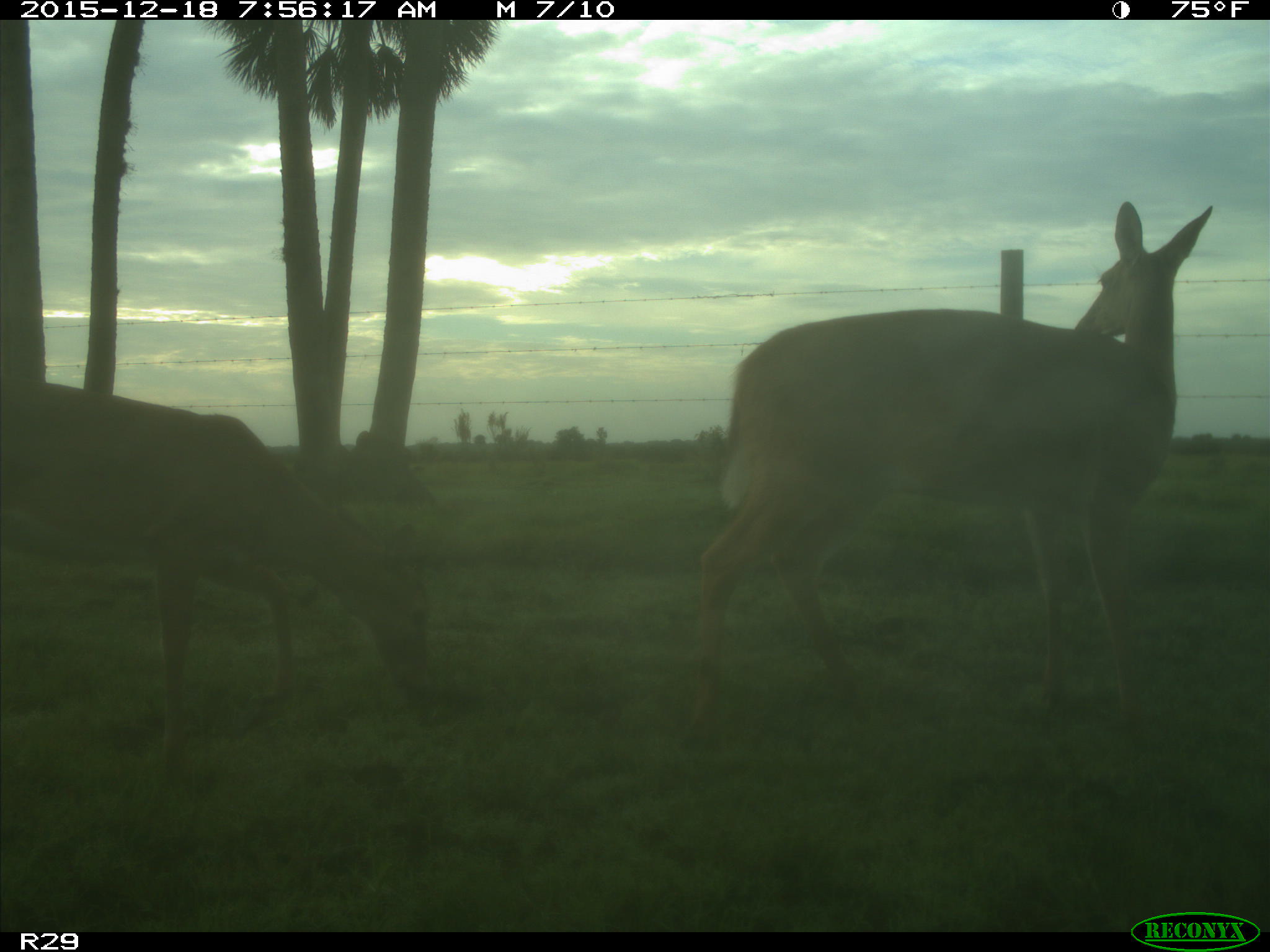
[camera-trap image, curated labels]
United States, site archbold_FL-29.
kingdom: Animalia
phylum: Chordata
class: Mammalia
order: Artiodactyla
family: Cervidae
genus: Odocoileus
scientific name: Odocoileus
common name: deer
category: unidentified deer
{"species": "unidentified deer (deer) (Odocoileus)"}